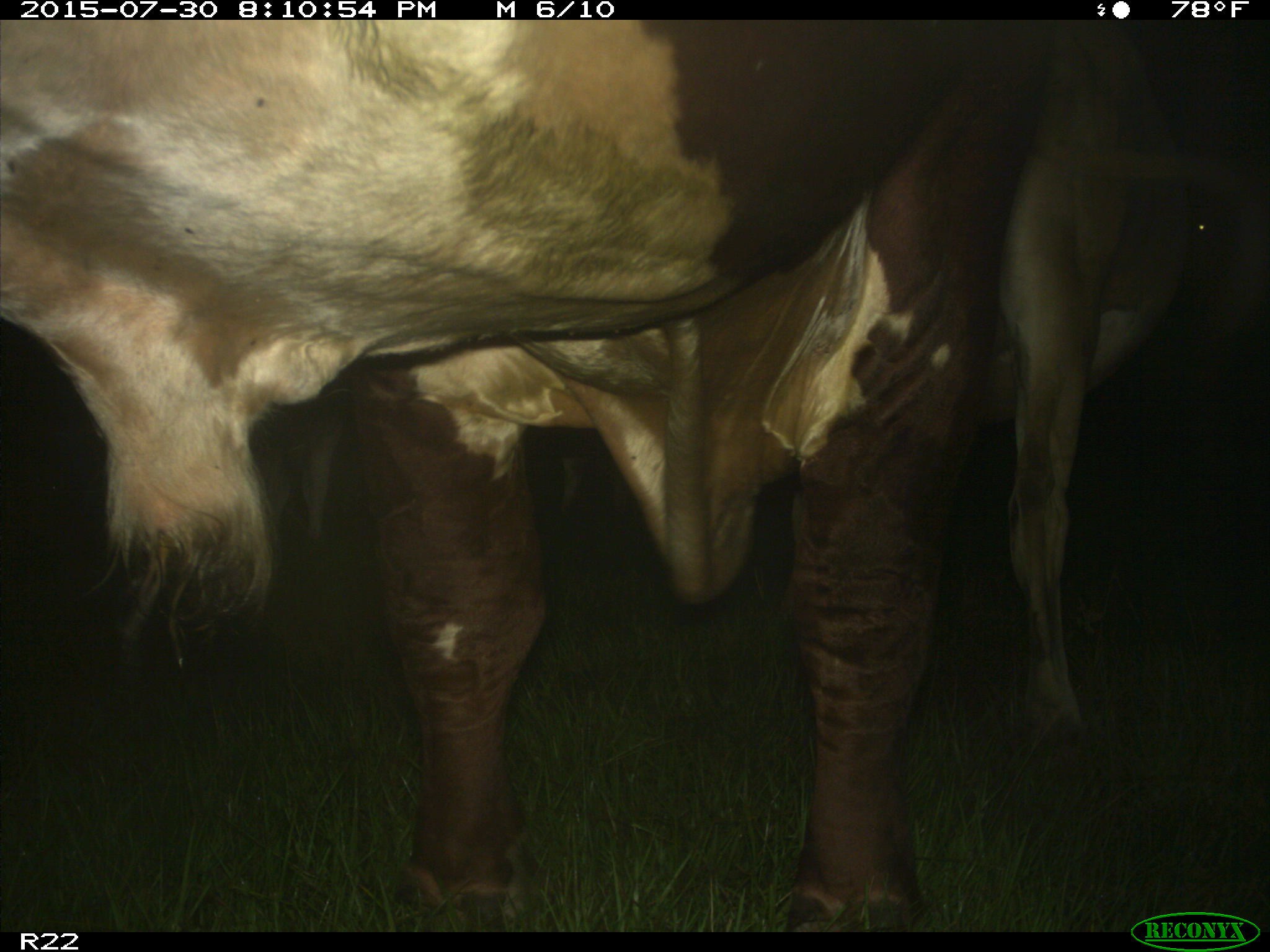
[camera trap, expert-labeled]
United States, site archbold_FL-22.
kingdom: Animalia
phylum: Chordata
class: Mammalia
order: Artiodactyla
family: Bovidae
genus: Bos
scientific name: Bos taurus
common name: domestic cow